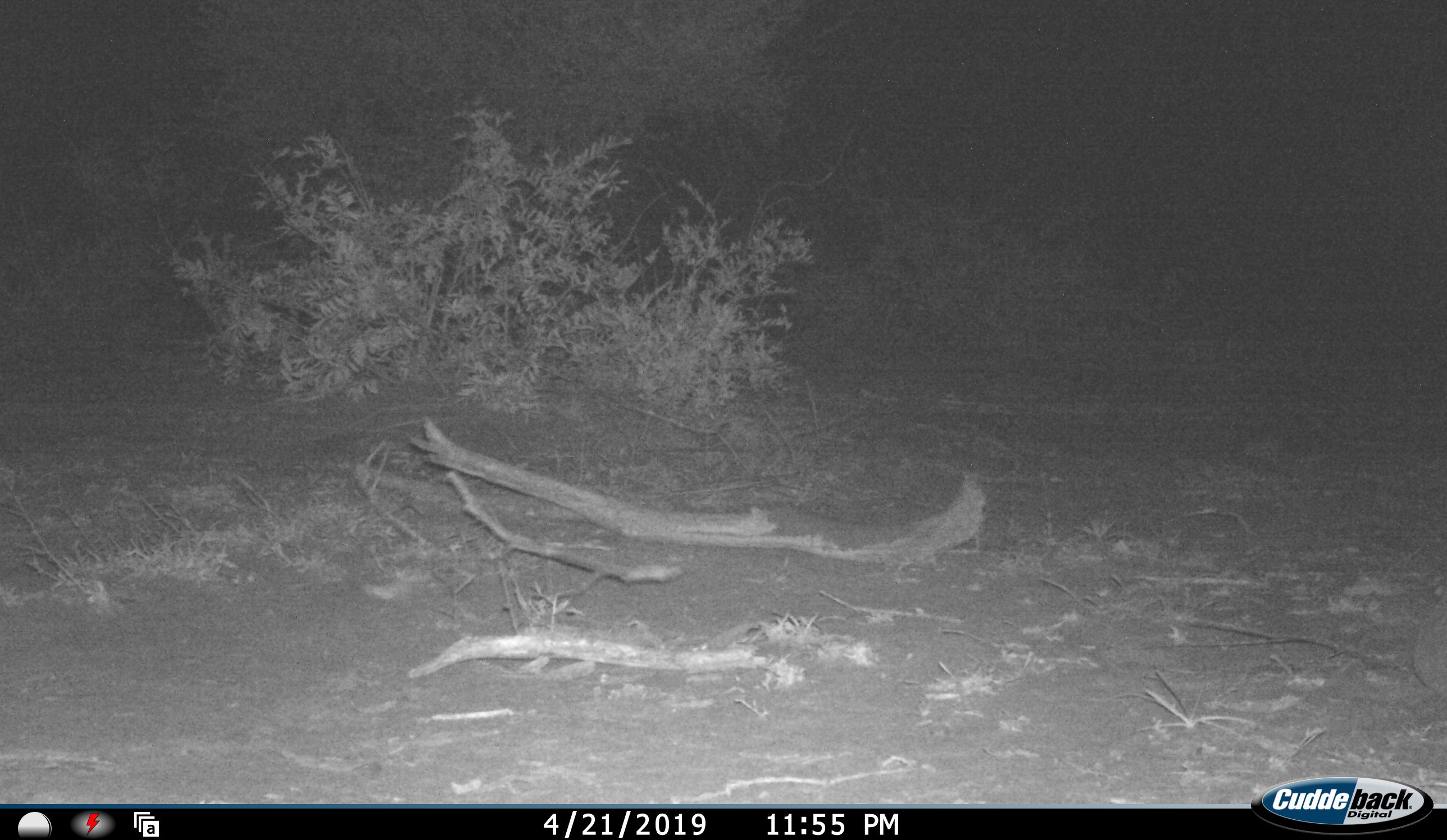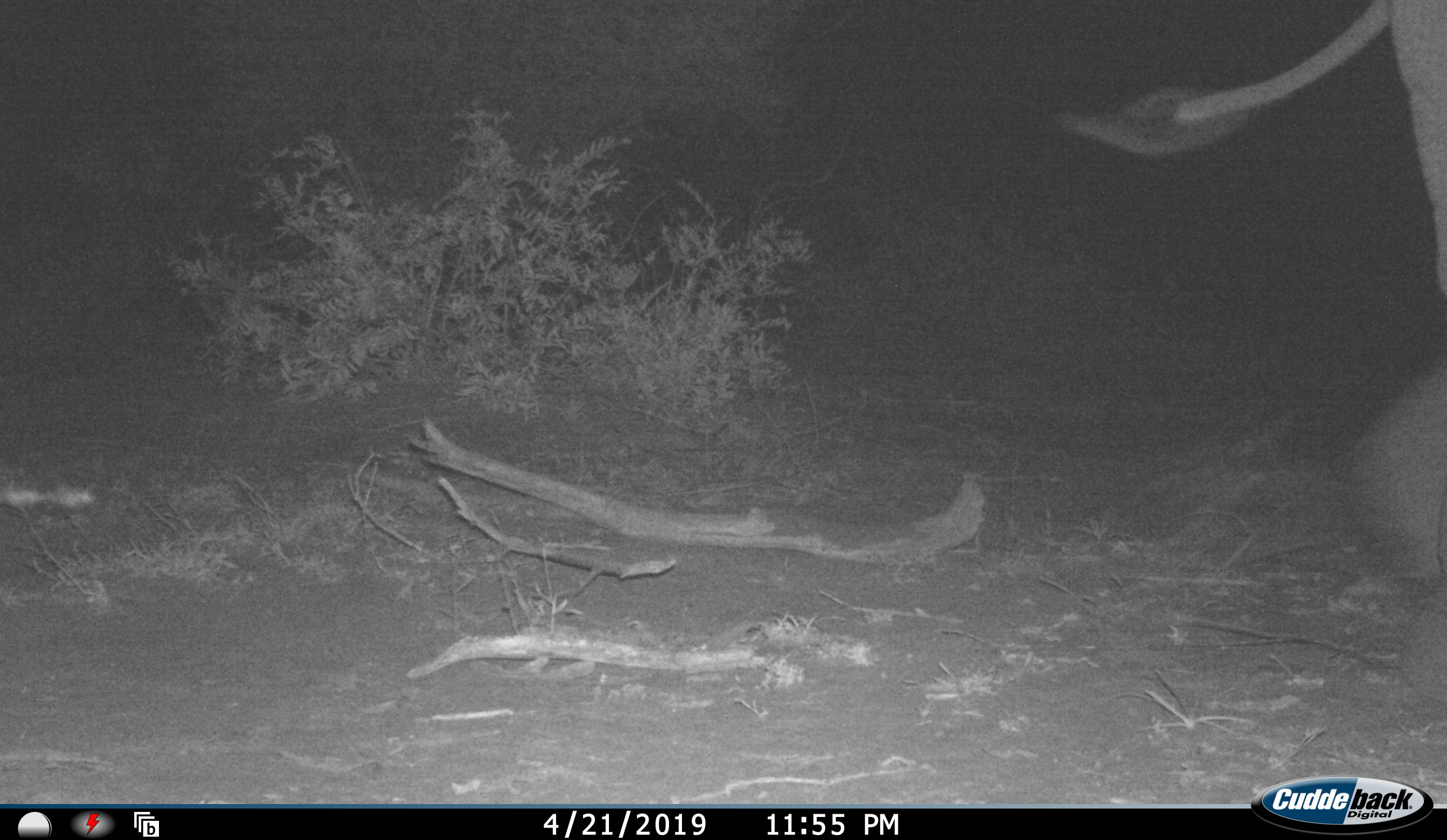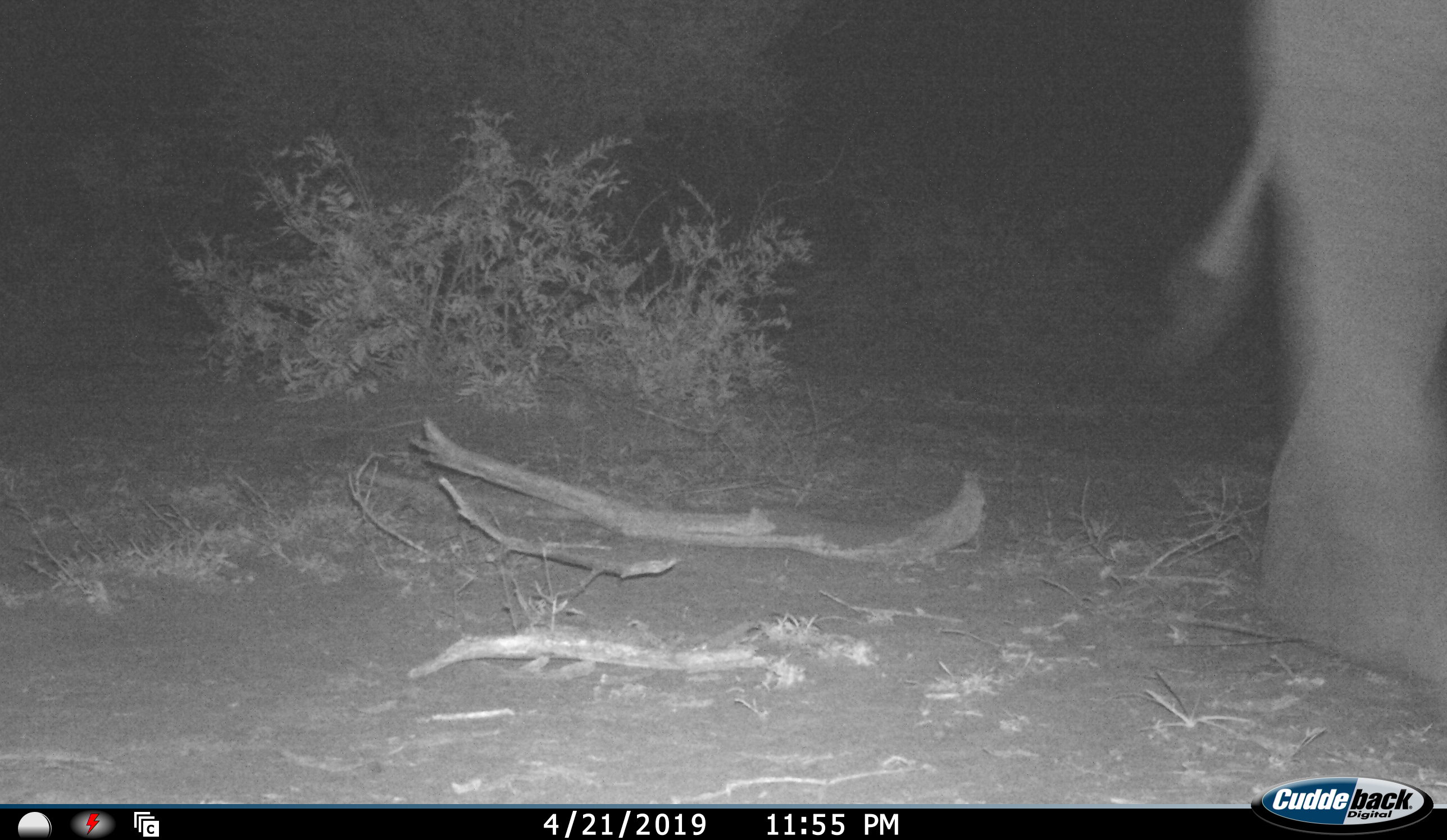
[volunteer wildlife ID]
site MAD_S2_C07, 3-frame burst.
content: unidentified animal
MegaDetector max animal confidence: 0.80